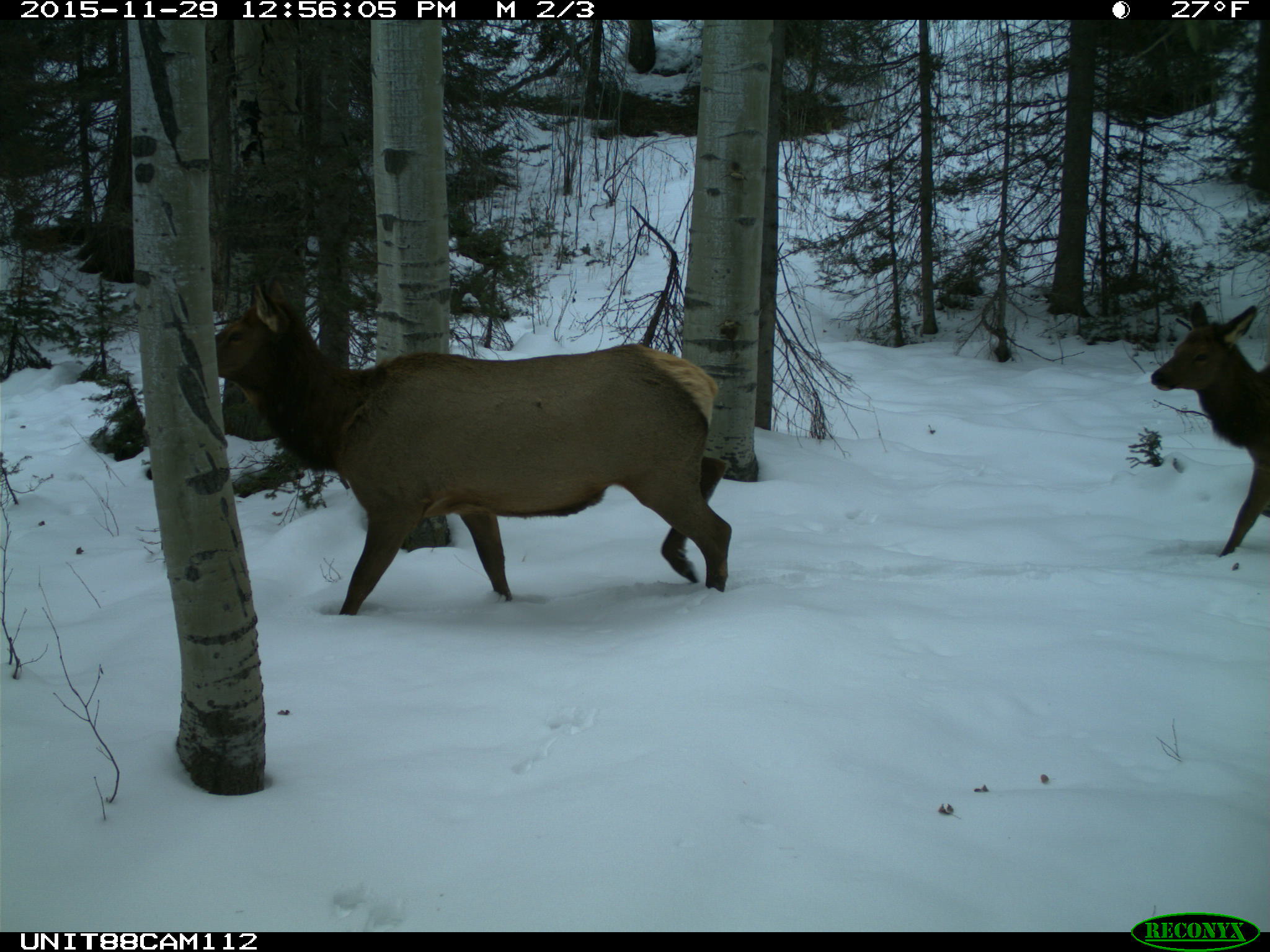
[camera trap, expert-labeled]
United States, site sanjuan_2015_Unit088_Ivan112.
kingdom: Animalia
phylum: Chordata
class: Mammalia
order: Artiodactyla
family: Cervidae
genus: Cervus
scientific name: Cervus elaphus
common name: red deer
Cervus elaphus (red deer).